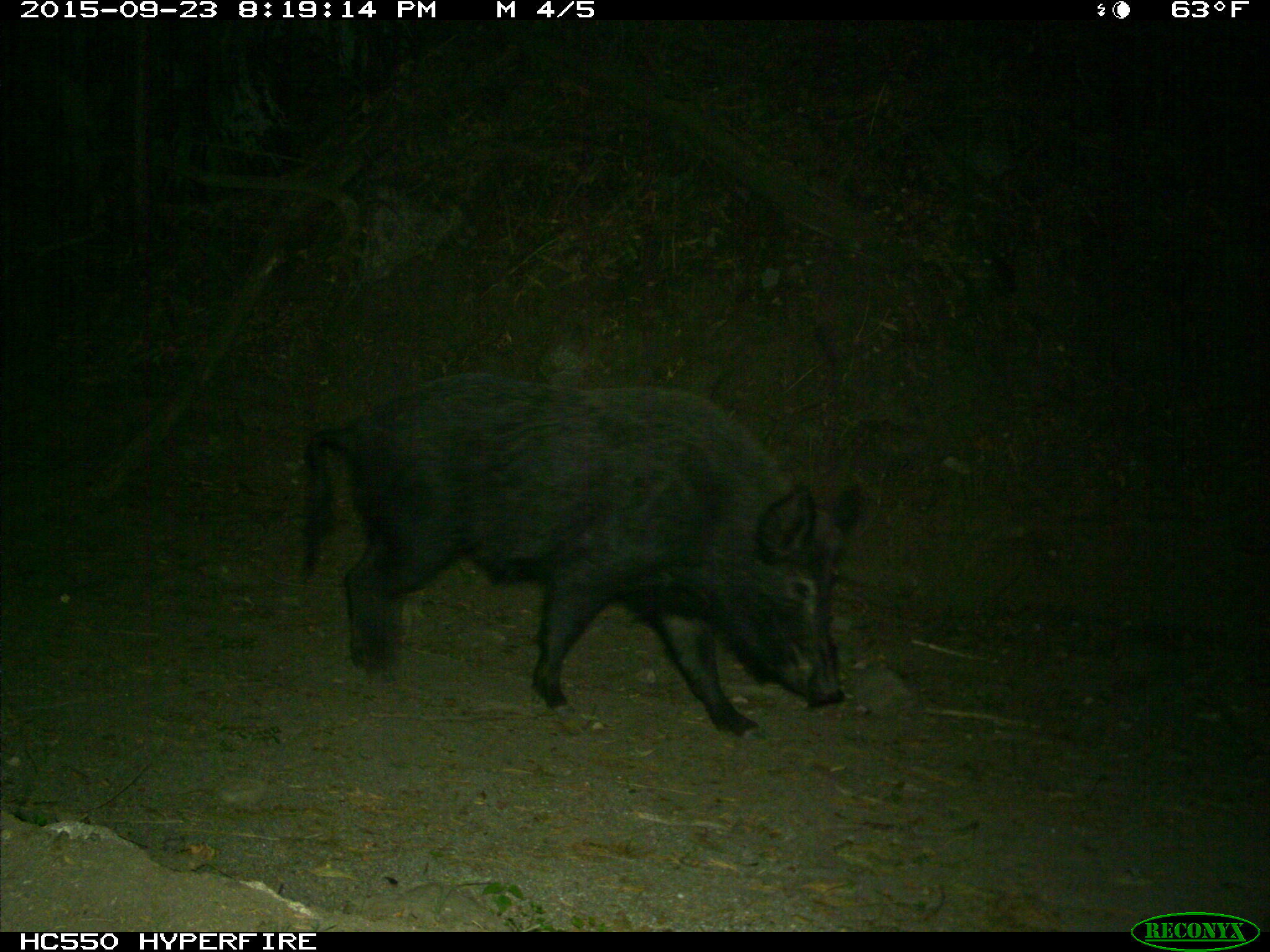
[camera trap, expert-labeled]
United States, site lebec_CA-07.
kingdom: Animalia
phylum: Chordata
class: Mammalia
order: Artiodactyla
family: Suidae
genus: Sus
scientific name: Sus scrofa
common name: wild boar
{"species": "Sus scrofa (wild boar)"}